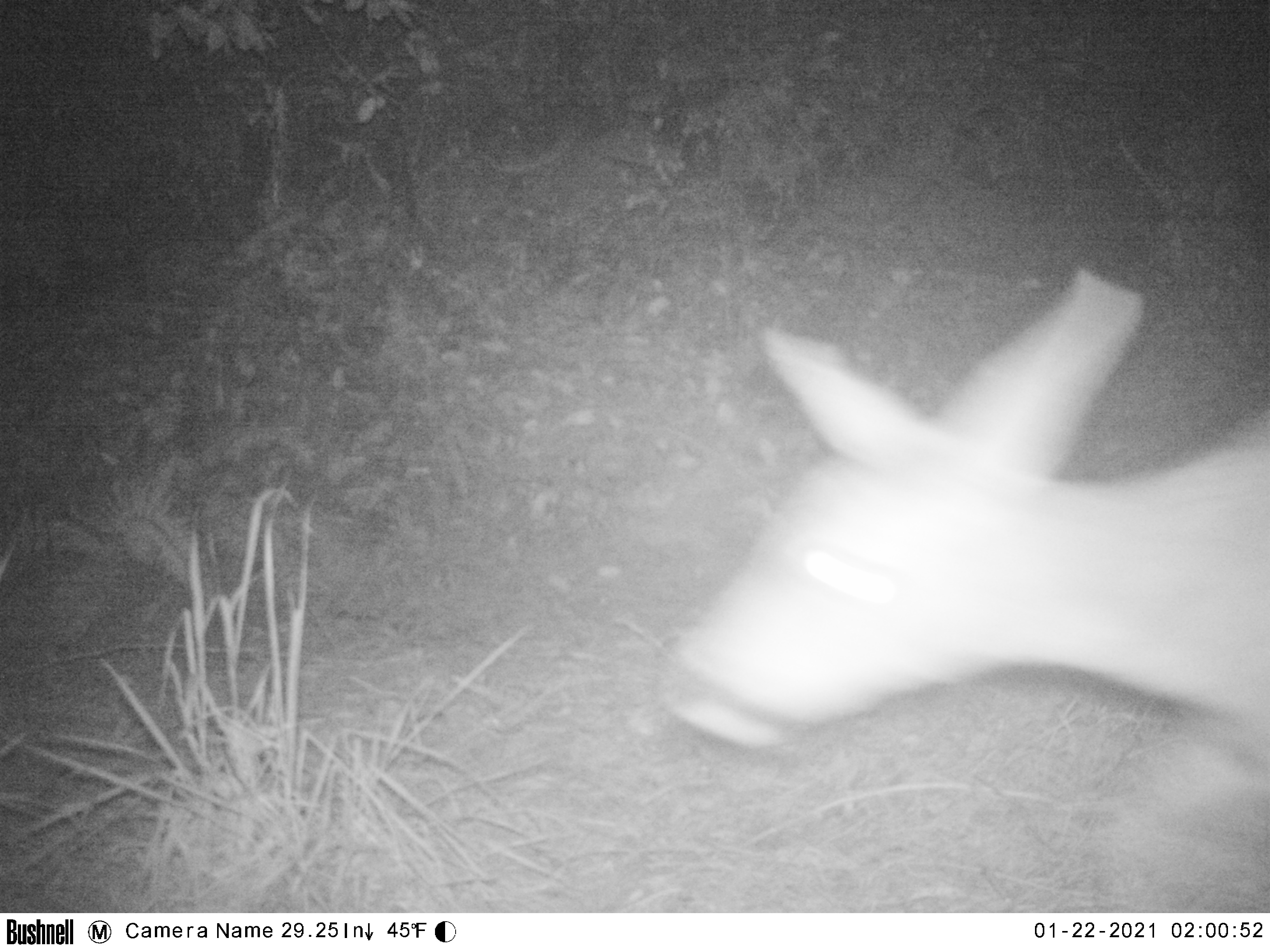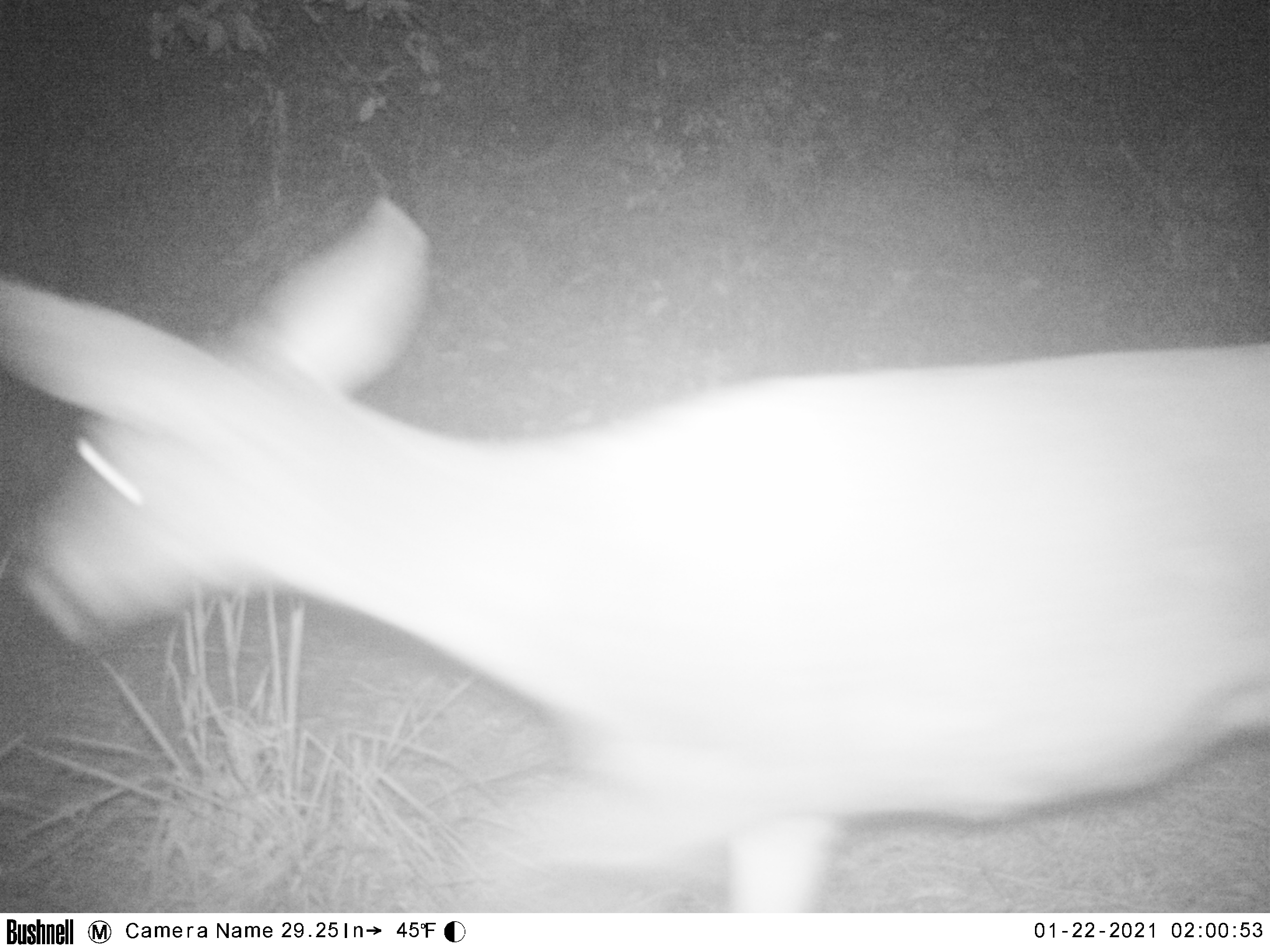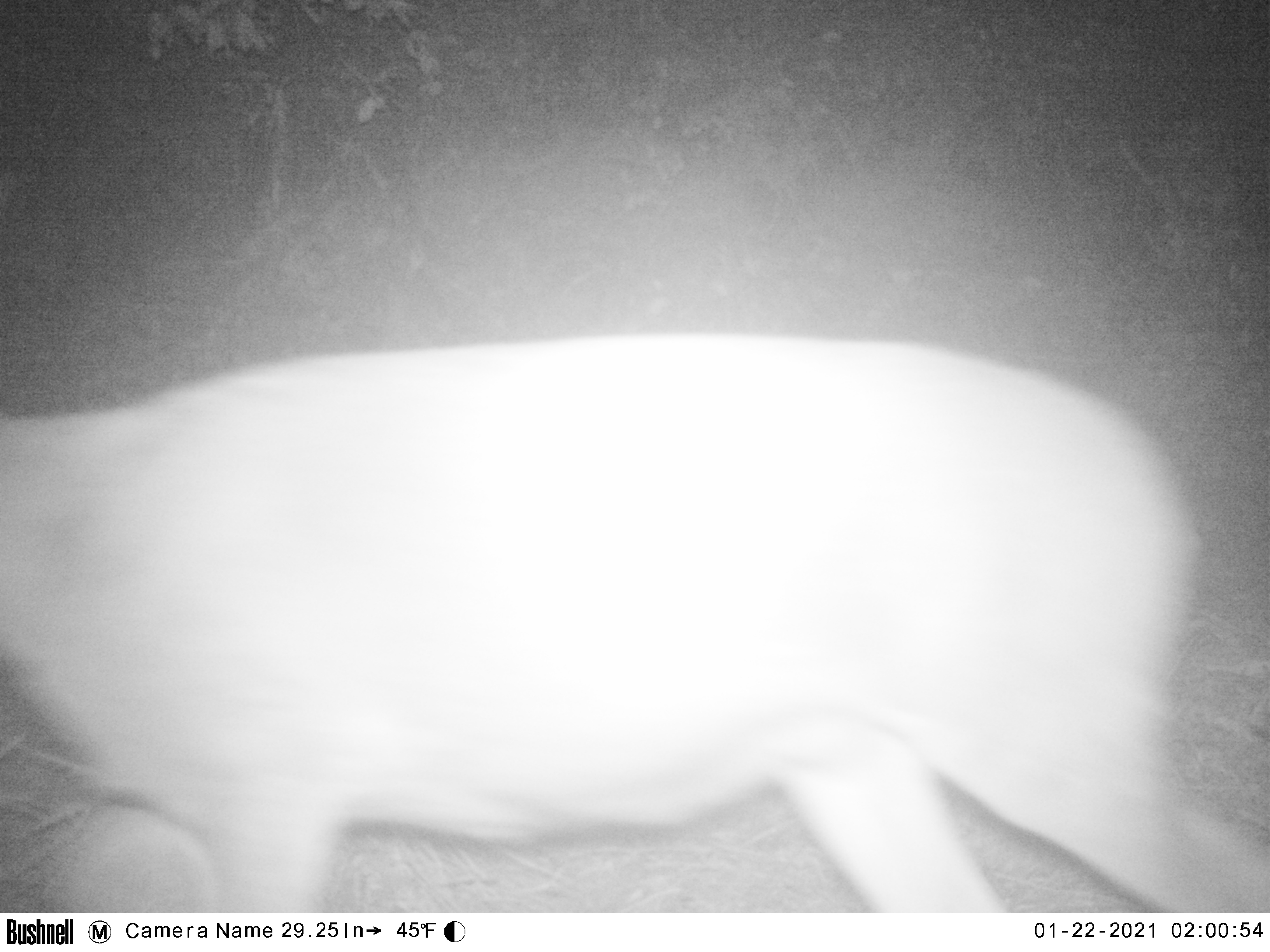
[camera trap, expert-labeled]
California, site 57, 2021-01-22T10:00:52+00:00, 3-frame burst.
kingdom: Animalia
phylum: Chordata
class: Mammalia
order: Artiodactyla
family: Cervidae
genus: Odocoileus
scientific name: Odocoileus hemionus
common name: mule deer